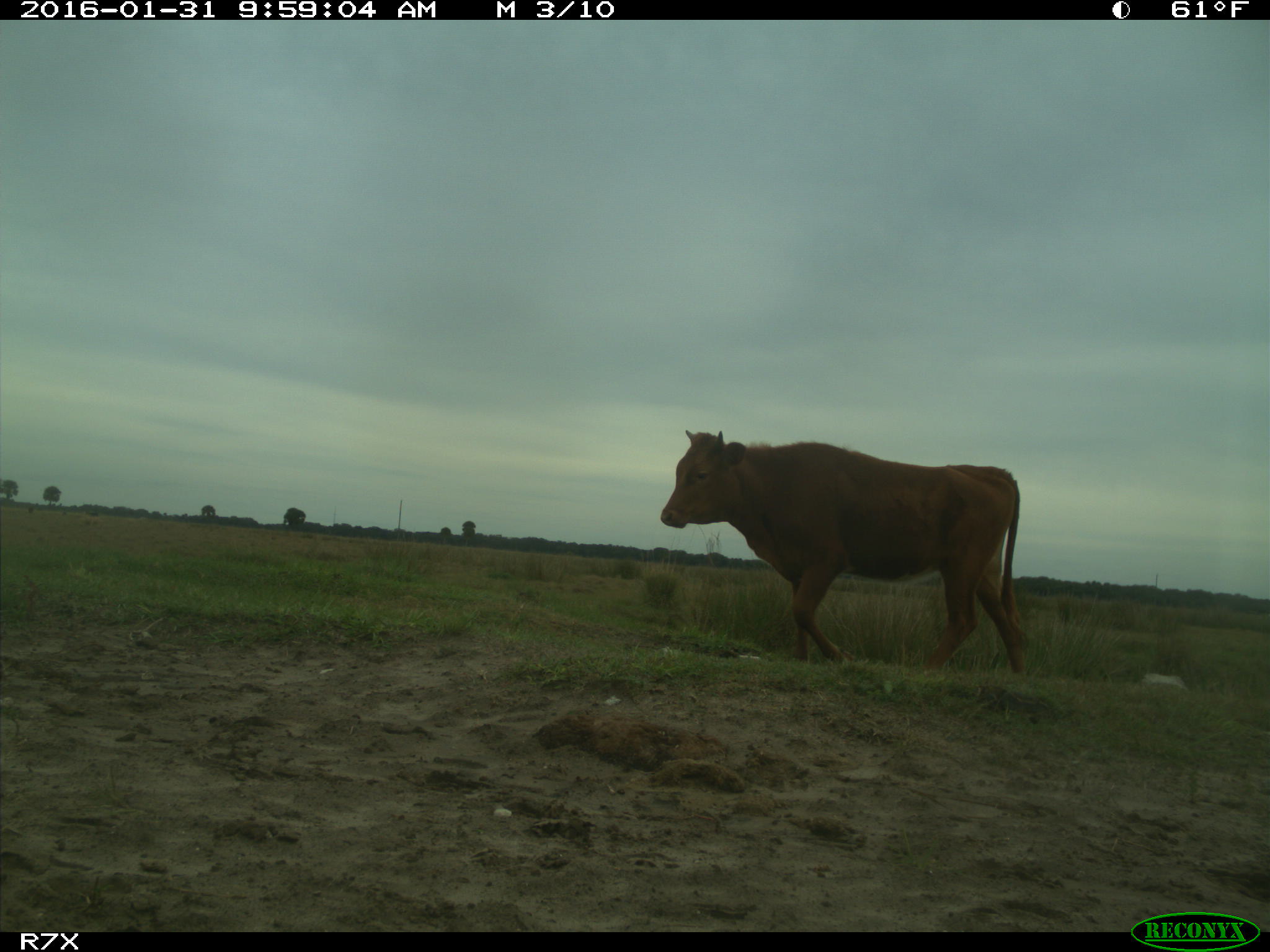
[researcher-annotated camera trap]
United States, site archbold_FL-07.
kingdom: Animalia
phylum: Chordata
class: Mammalia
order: Artiodactyla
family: Bovidae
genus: Bos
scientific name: Bos taurus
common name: domestic cow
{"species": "Bos taurus (domestic cow)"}